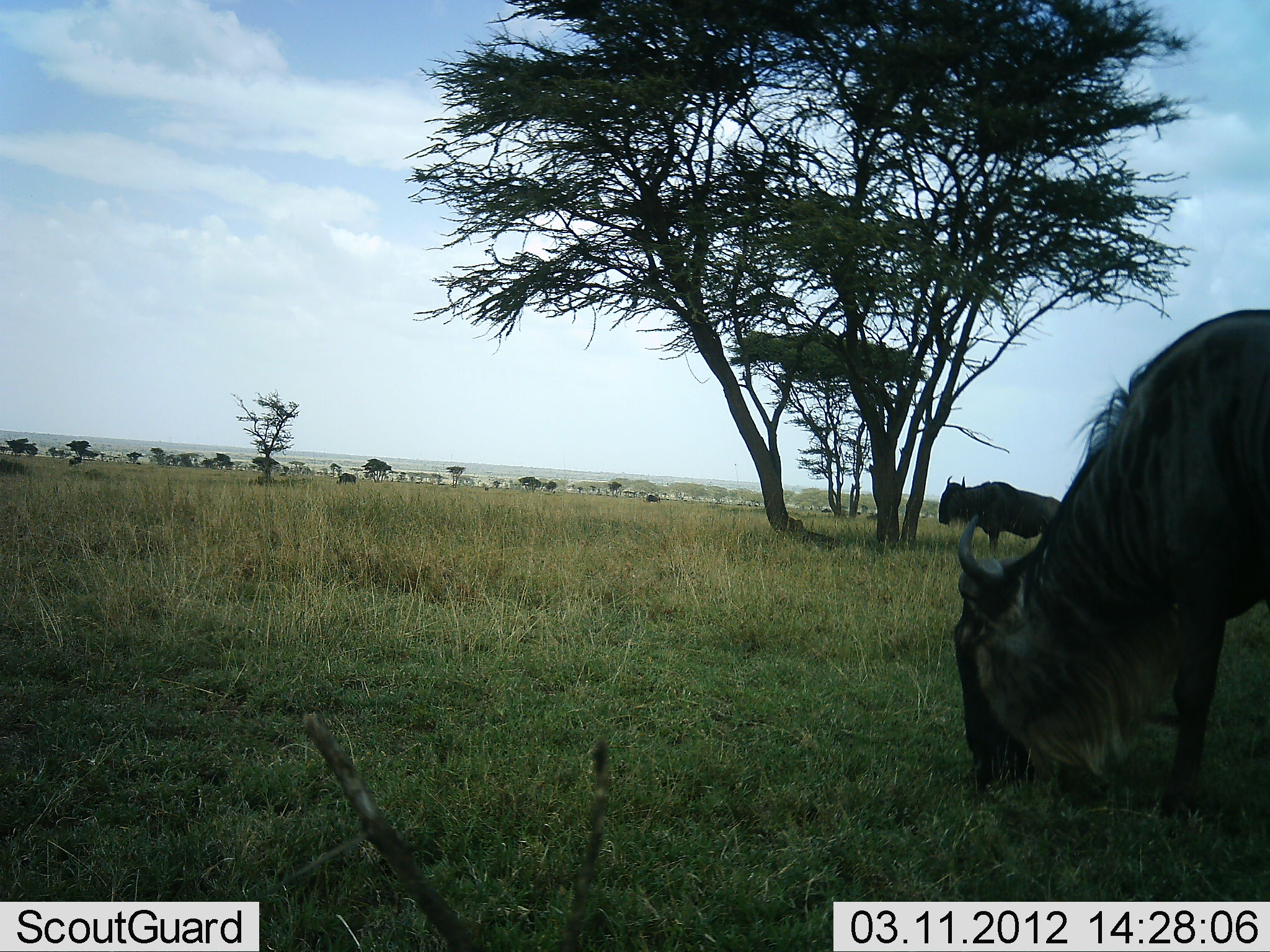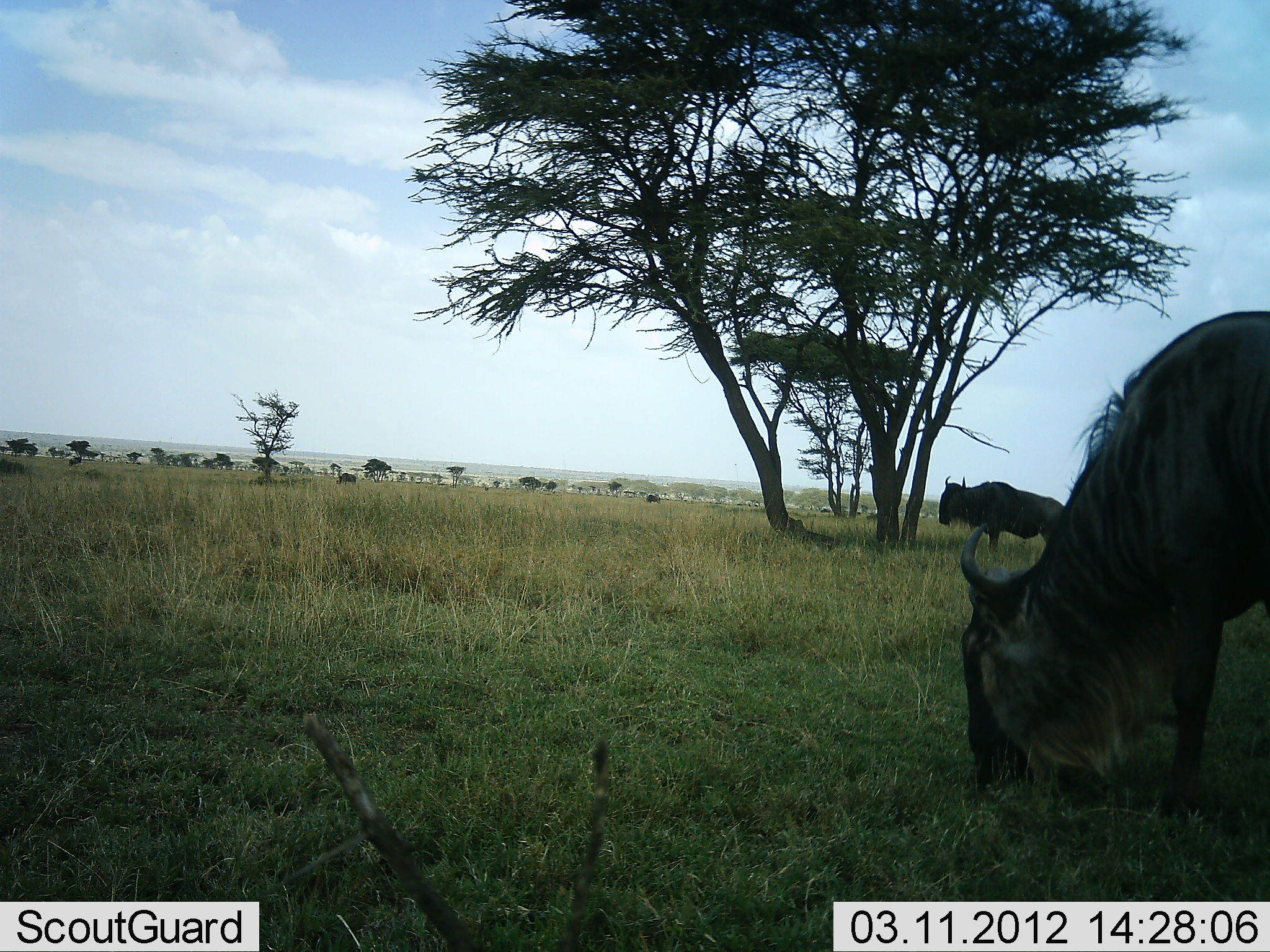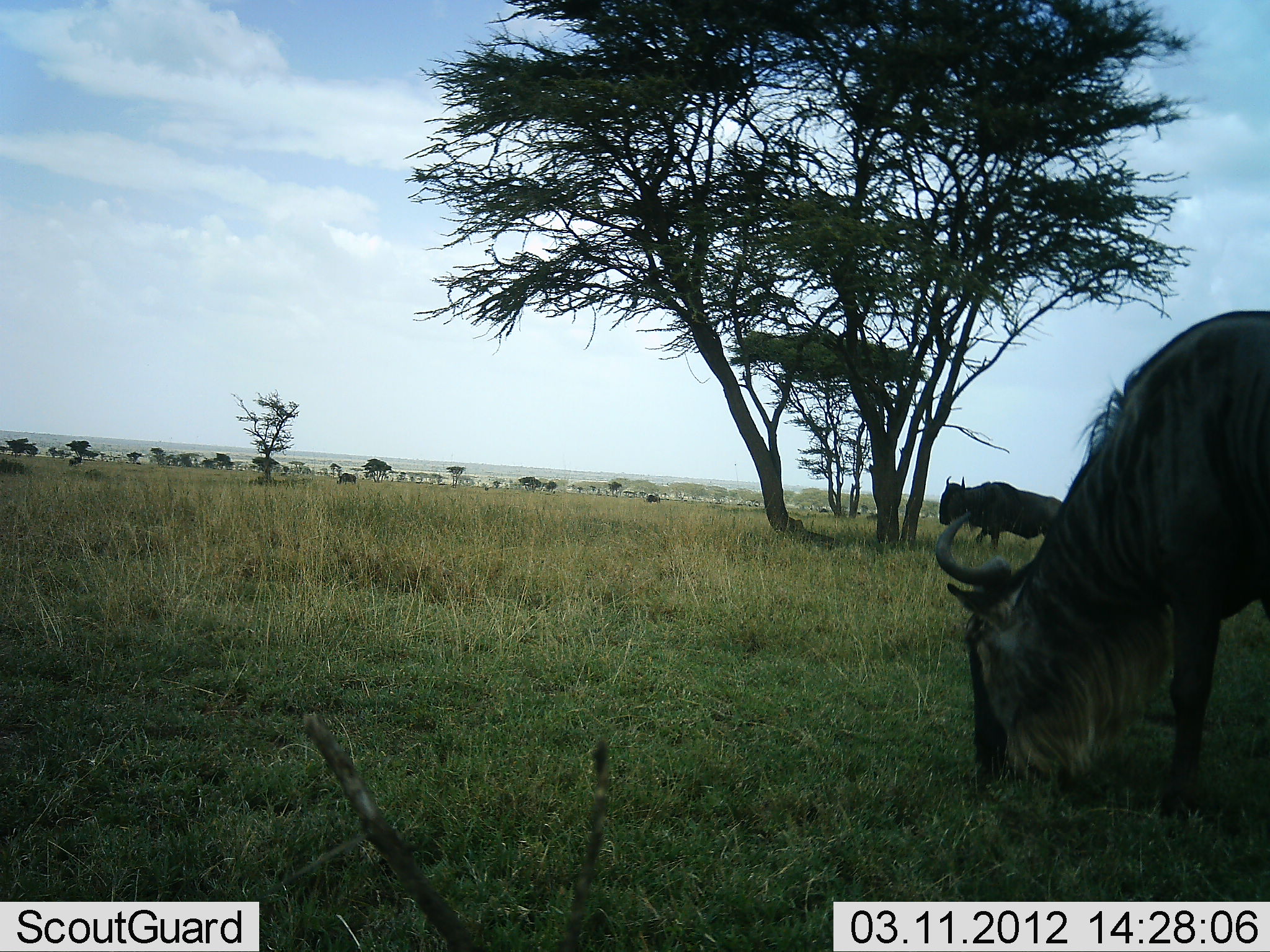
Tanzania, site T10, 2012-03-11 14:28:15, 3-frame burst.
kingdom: Animalia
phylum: Chordata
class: Mammalia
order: Artiodactyla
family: Bovidae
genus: Connochaetes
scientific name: Connochaetes taurinus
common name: blue wildebeest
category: wildebeest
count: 2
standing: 63%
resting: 0%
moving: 0%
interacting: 0%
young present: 0%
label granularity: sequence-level